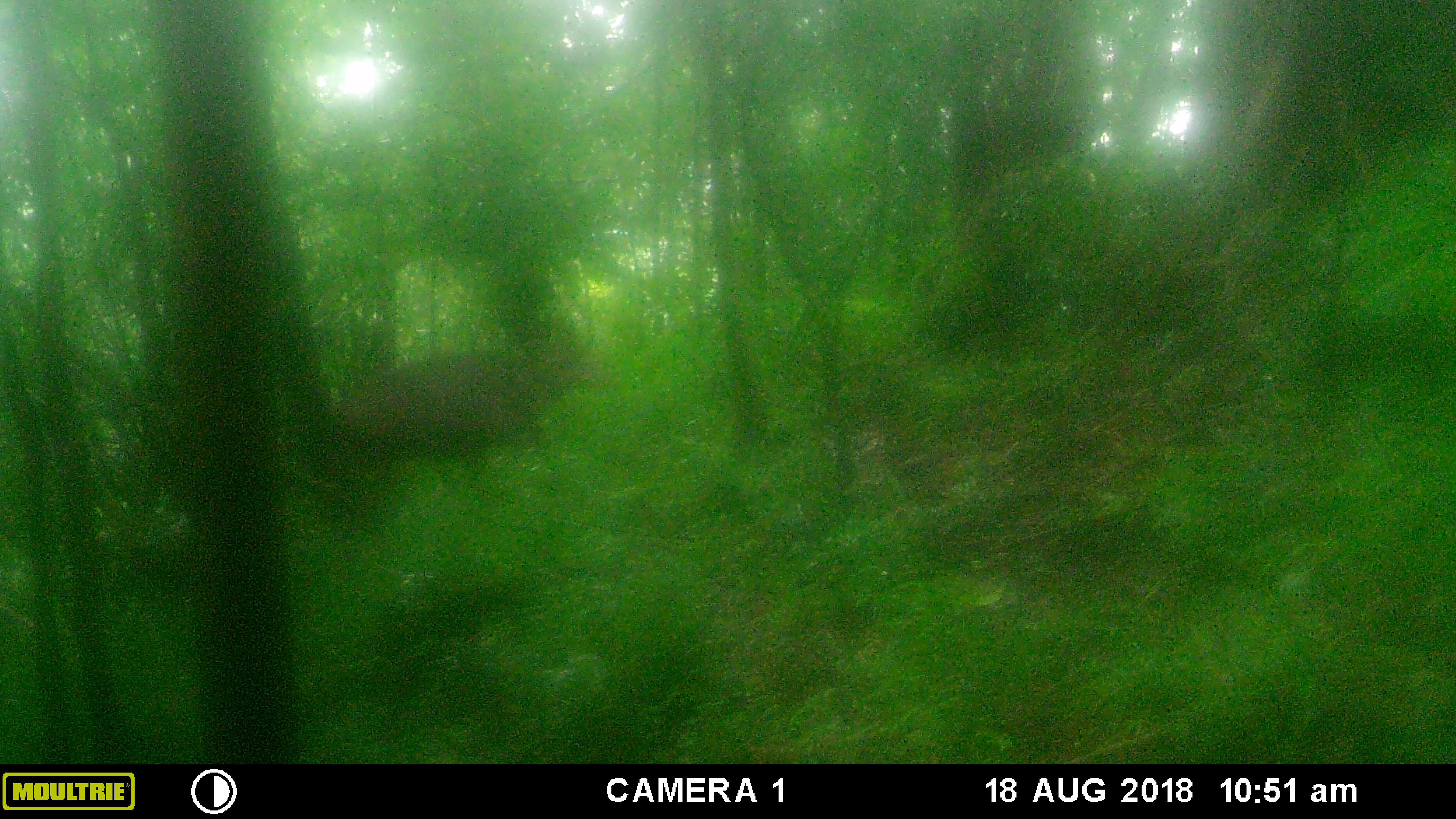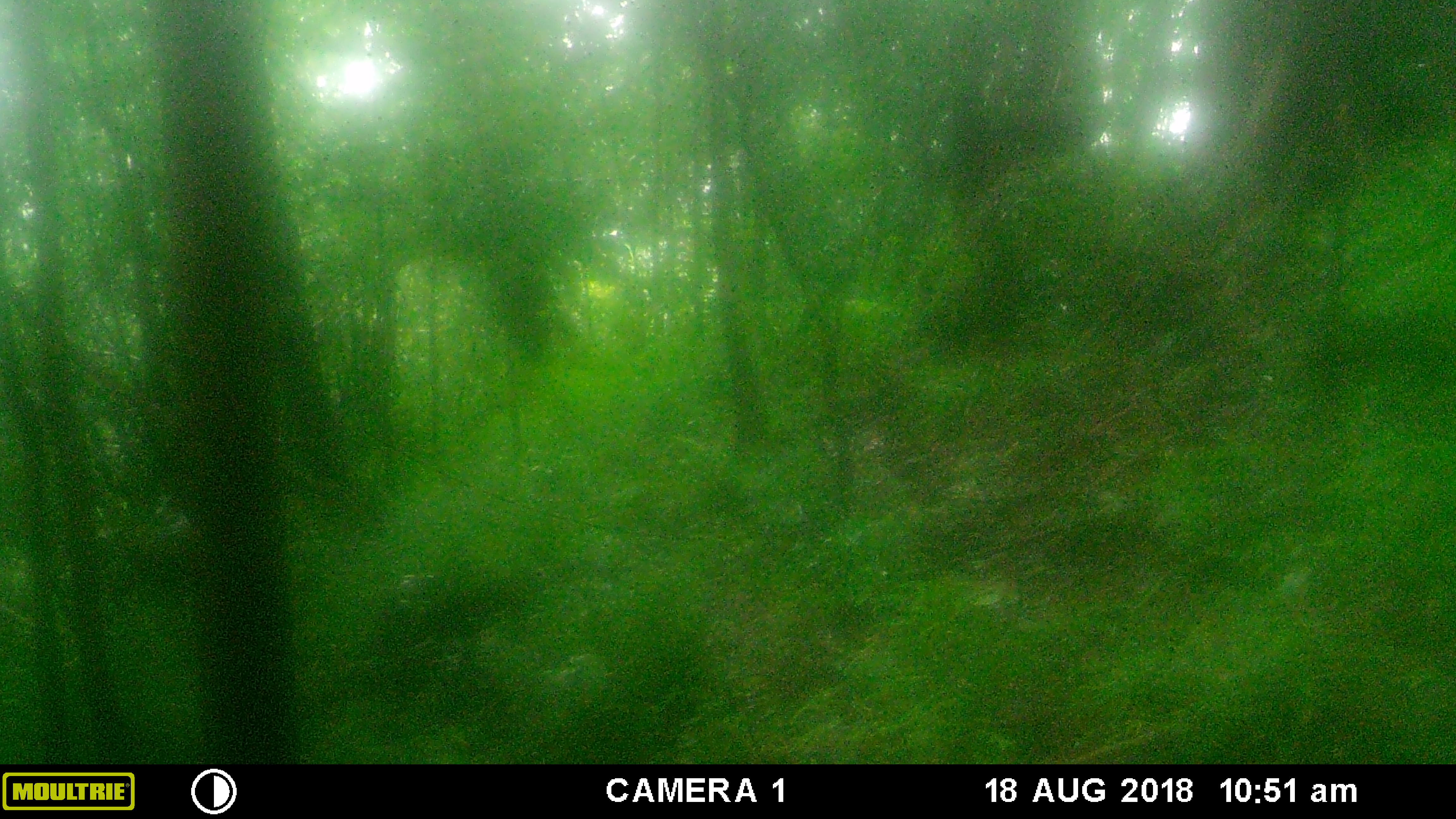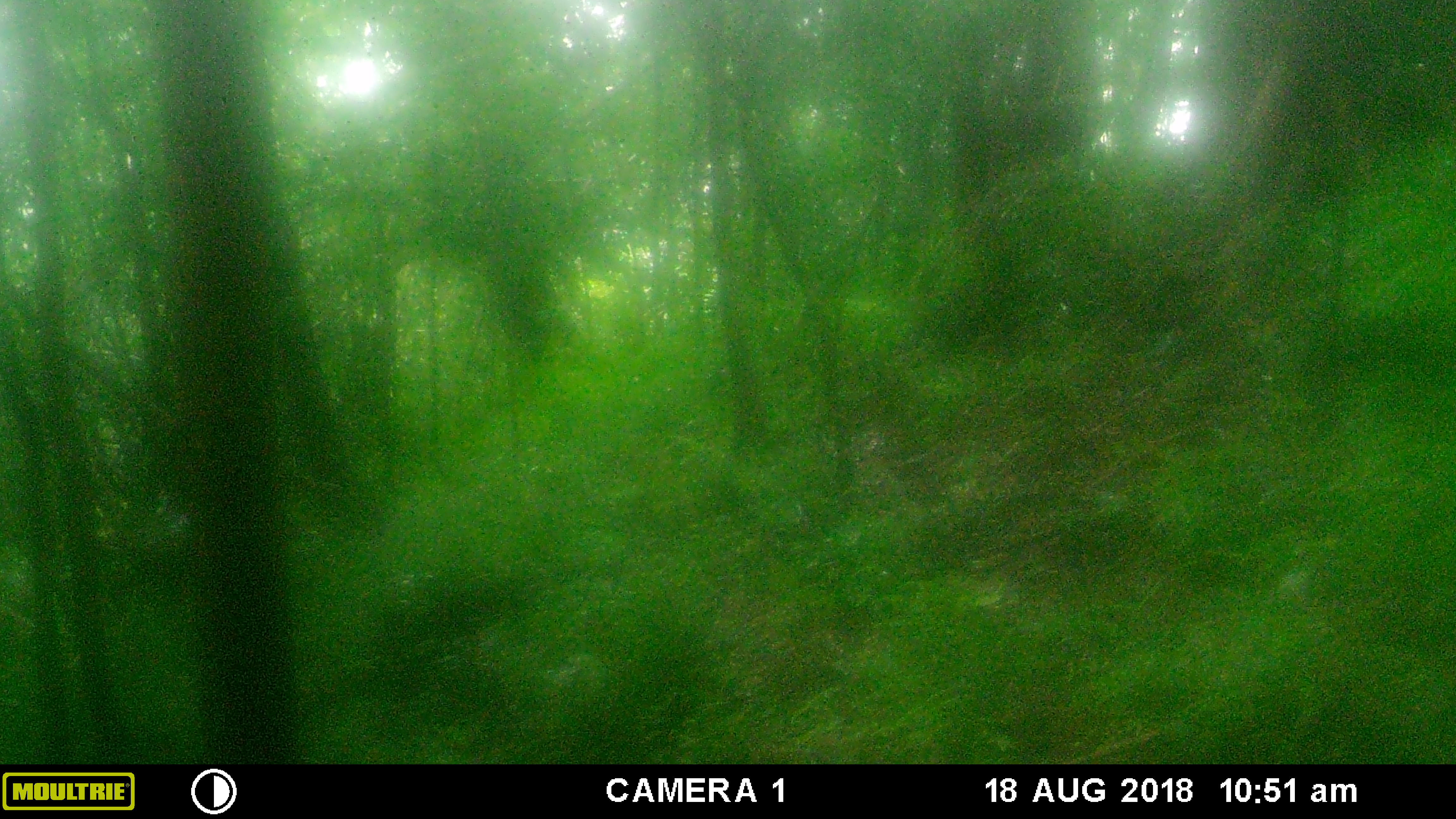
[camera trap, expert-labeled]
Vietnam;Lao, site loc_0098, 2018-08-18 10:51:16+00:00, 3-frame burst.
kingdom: Animalia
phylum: Chordata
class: Mammalia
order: Artiodactyla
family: Cervidae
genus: Rusa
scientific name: Rusa unicolor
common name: sambar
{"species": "sambar (Rusa unicolor)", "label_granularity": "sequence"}